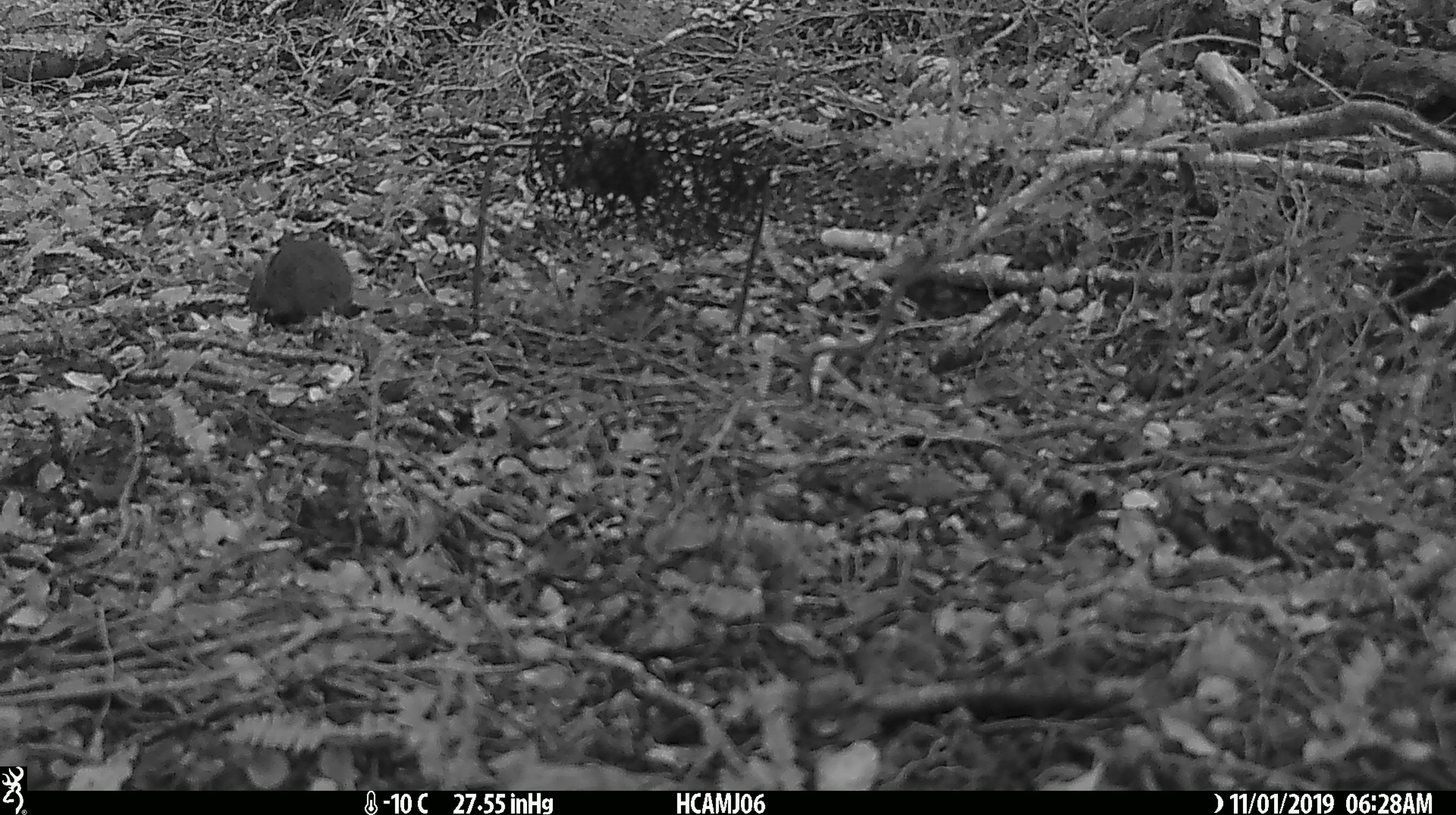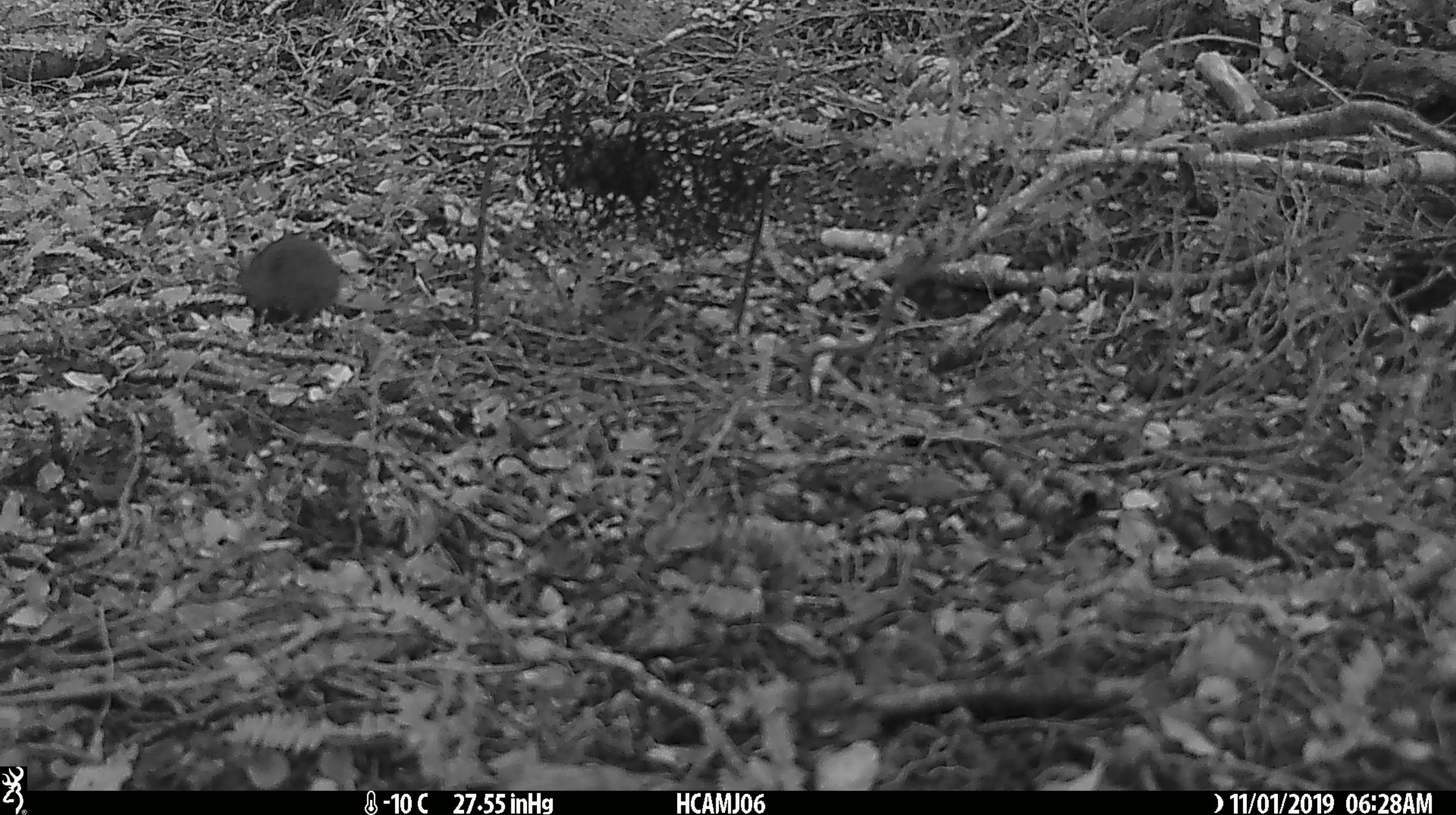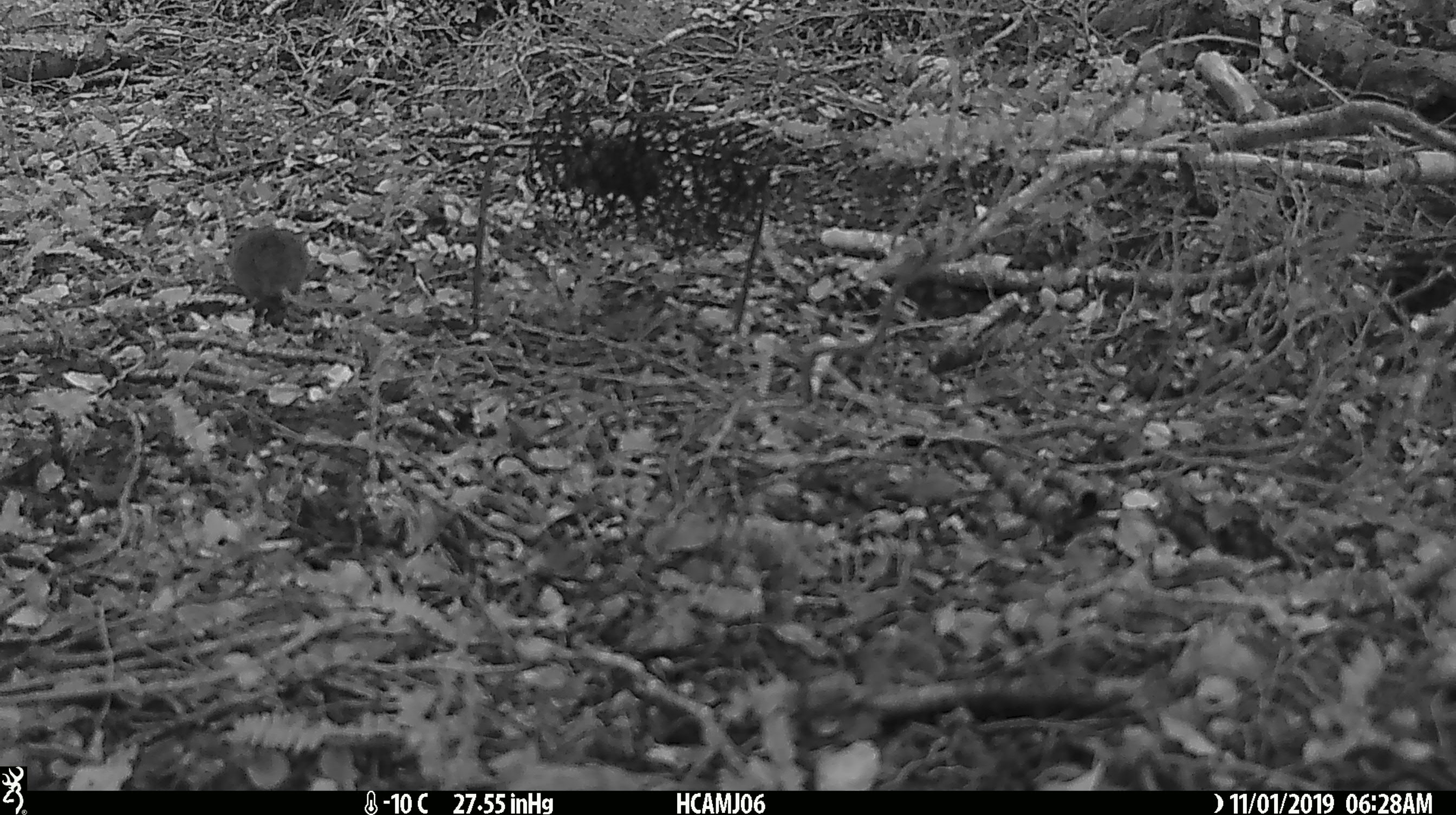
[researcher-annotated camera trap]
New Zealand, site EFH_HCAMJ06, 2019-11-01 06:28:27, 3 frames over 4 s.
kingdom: Animalia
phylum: Chordata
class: Mammalia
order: Rodentia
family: Muridae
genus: Mus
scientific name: Mus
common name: mouse